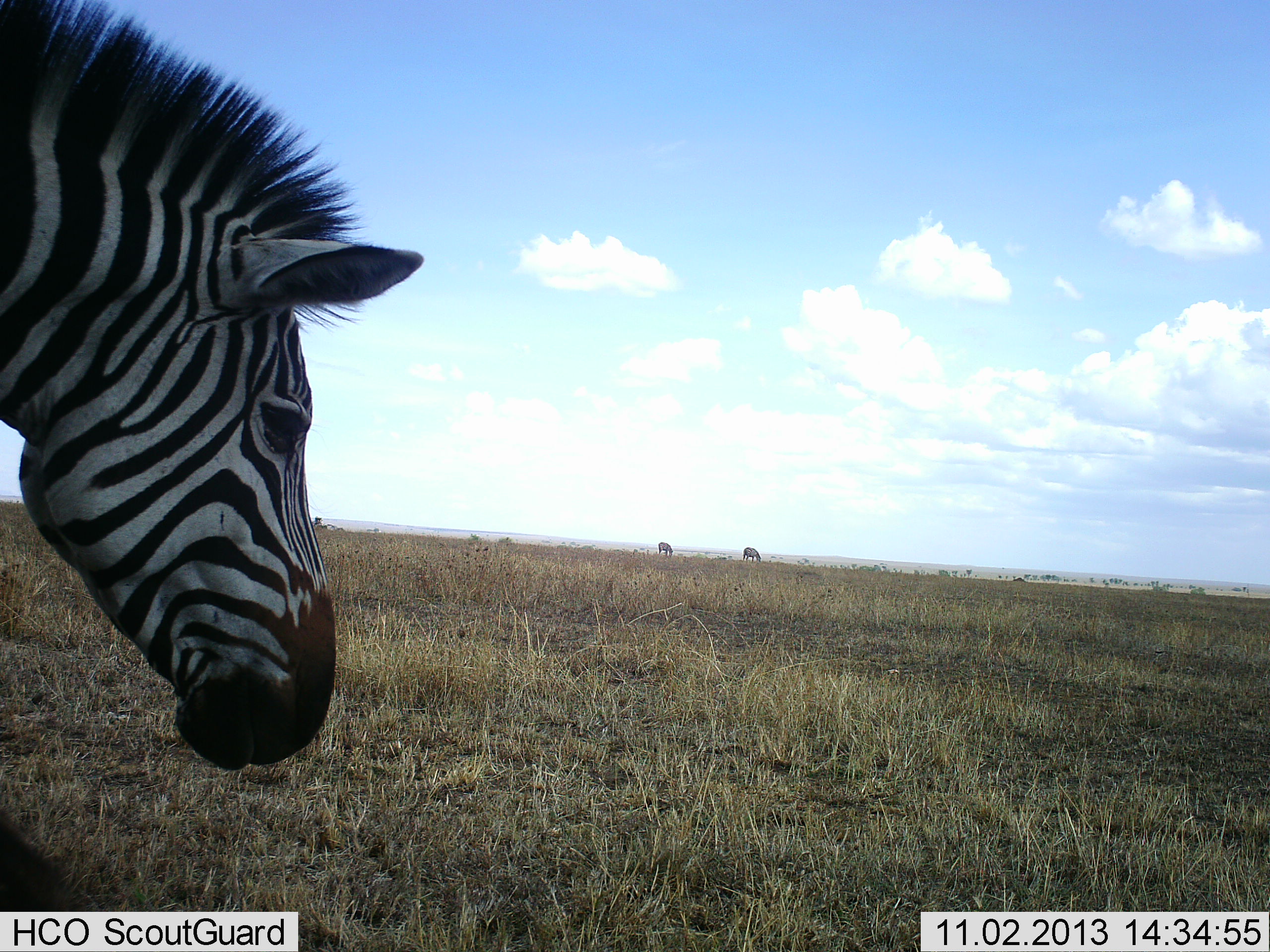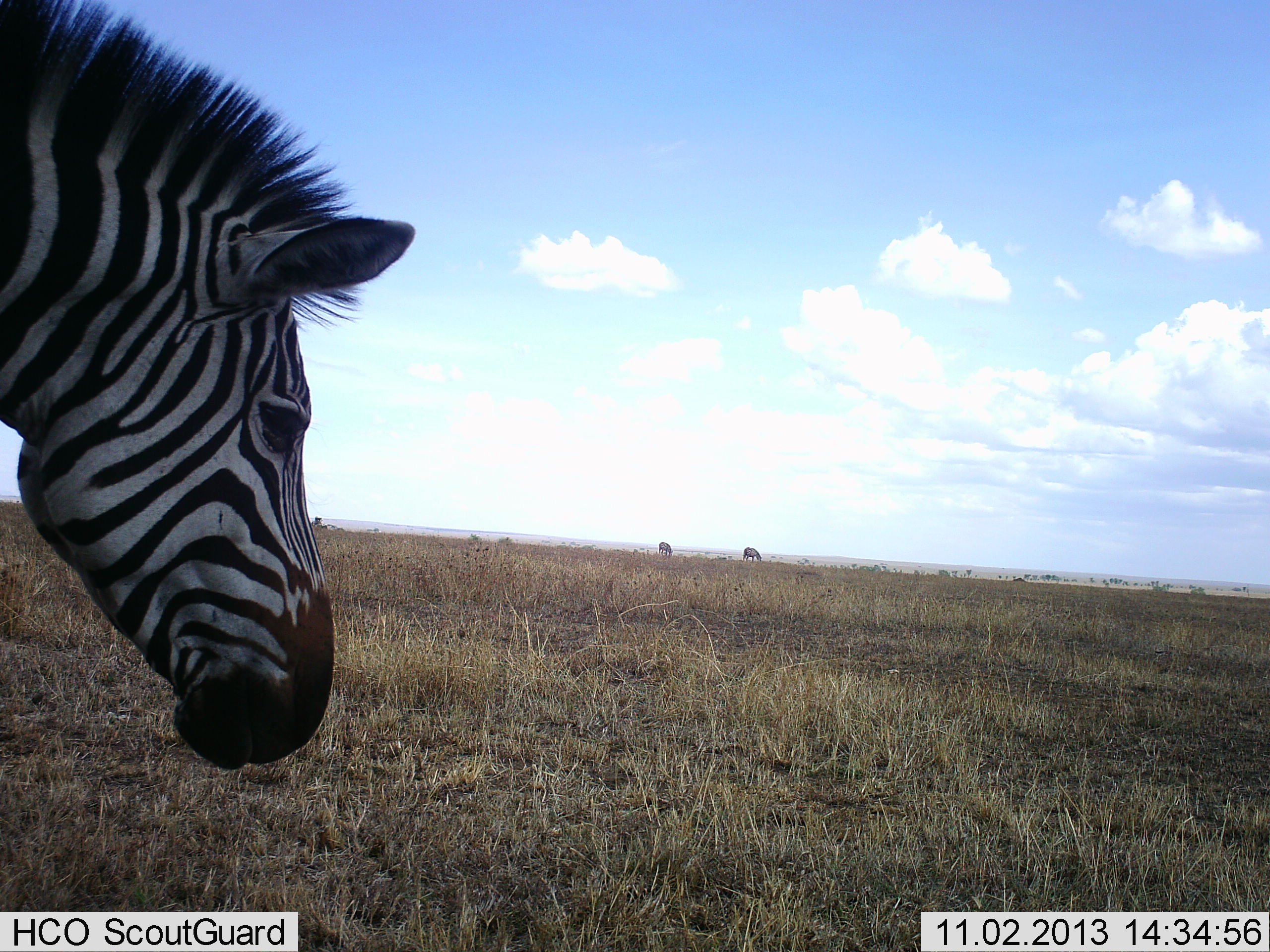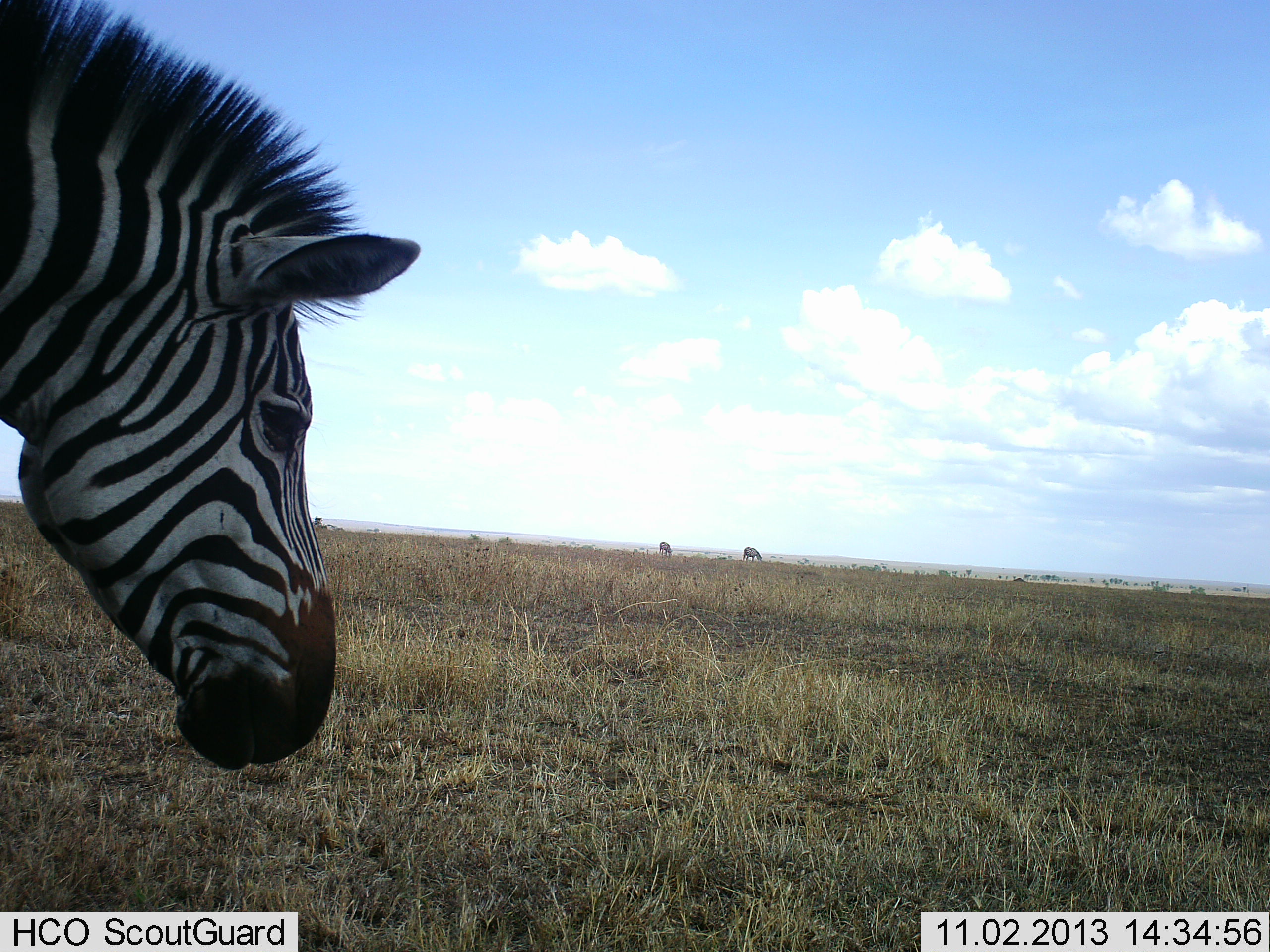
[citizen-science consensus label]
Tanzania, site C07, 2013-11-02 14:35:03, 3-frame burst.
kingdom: Animalia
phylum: Chordata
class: Mammalia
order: Perissodactyla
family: Equidae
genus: Equus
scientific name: Equus quagga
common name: plains zebra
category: zebra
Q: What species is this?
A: Zebra (plains zebra) (Equus quagga).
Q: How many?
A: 1.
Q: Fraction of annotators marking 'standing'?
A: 100%.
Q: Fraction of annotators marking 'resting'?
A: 0%.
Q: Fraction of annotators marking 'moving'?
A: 0%.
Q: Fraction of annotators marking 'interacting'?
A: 0%.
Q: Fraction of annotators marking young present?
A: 0%.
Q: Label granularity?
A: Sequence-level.